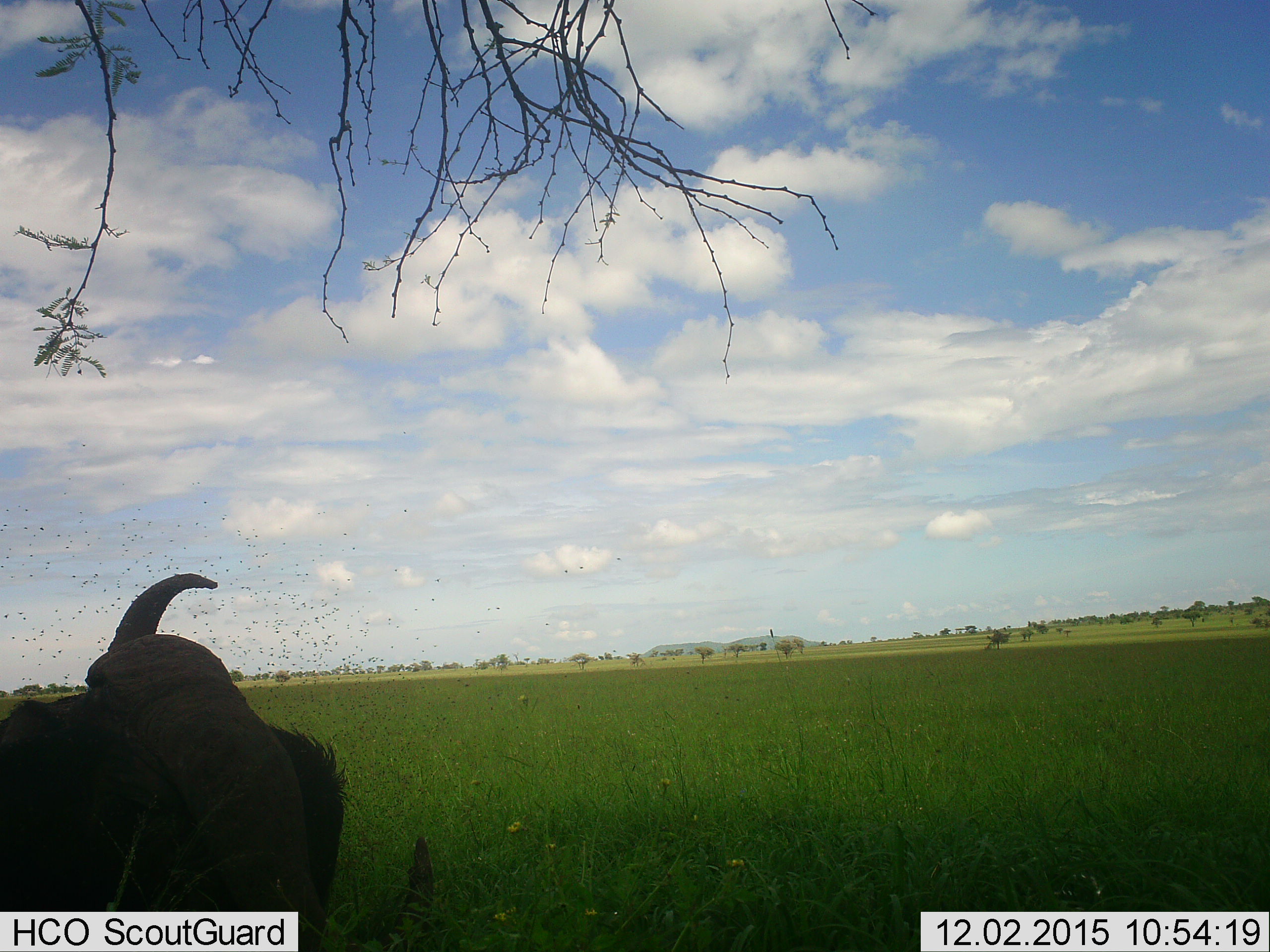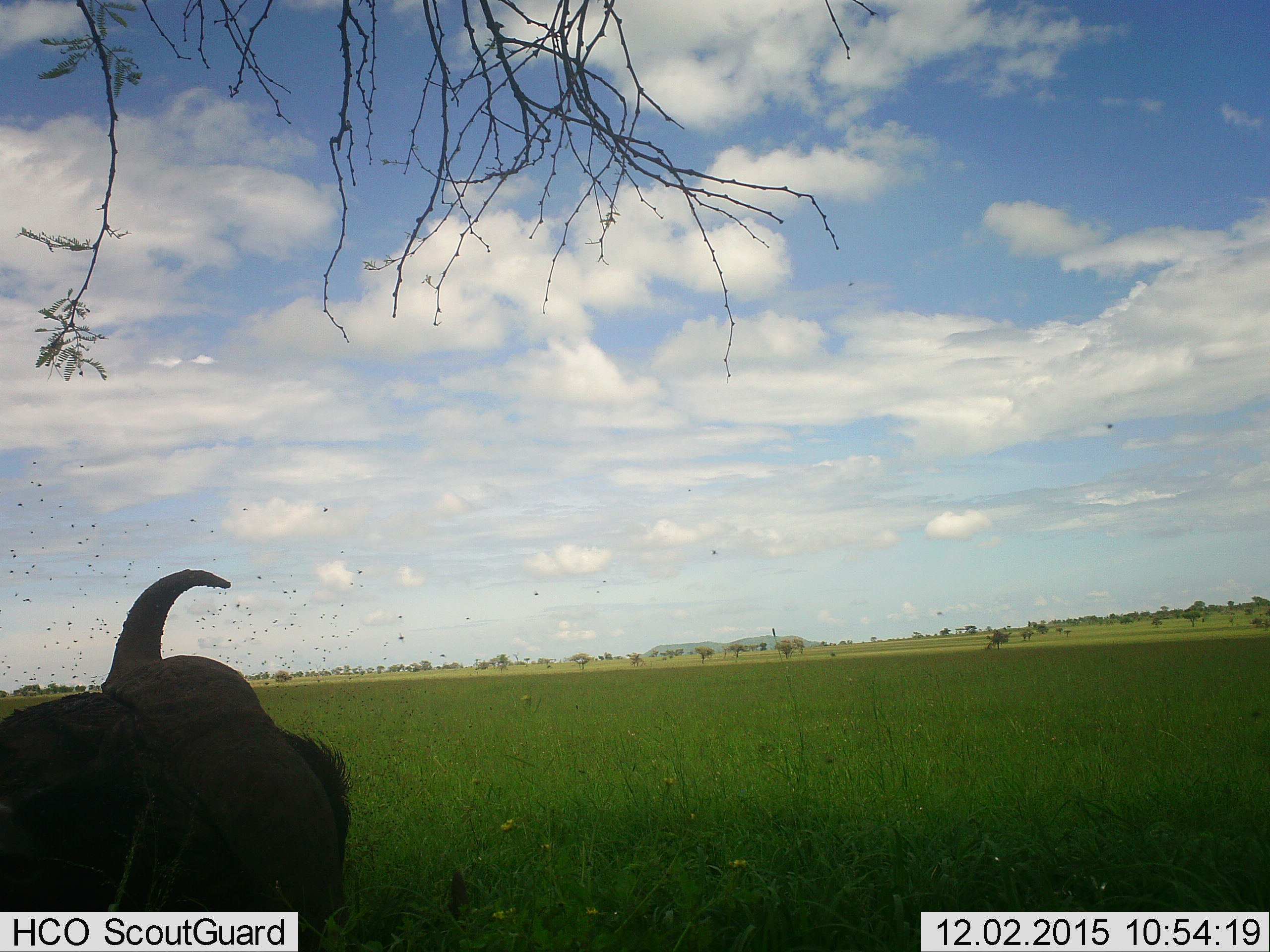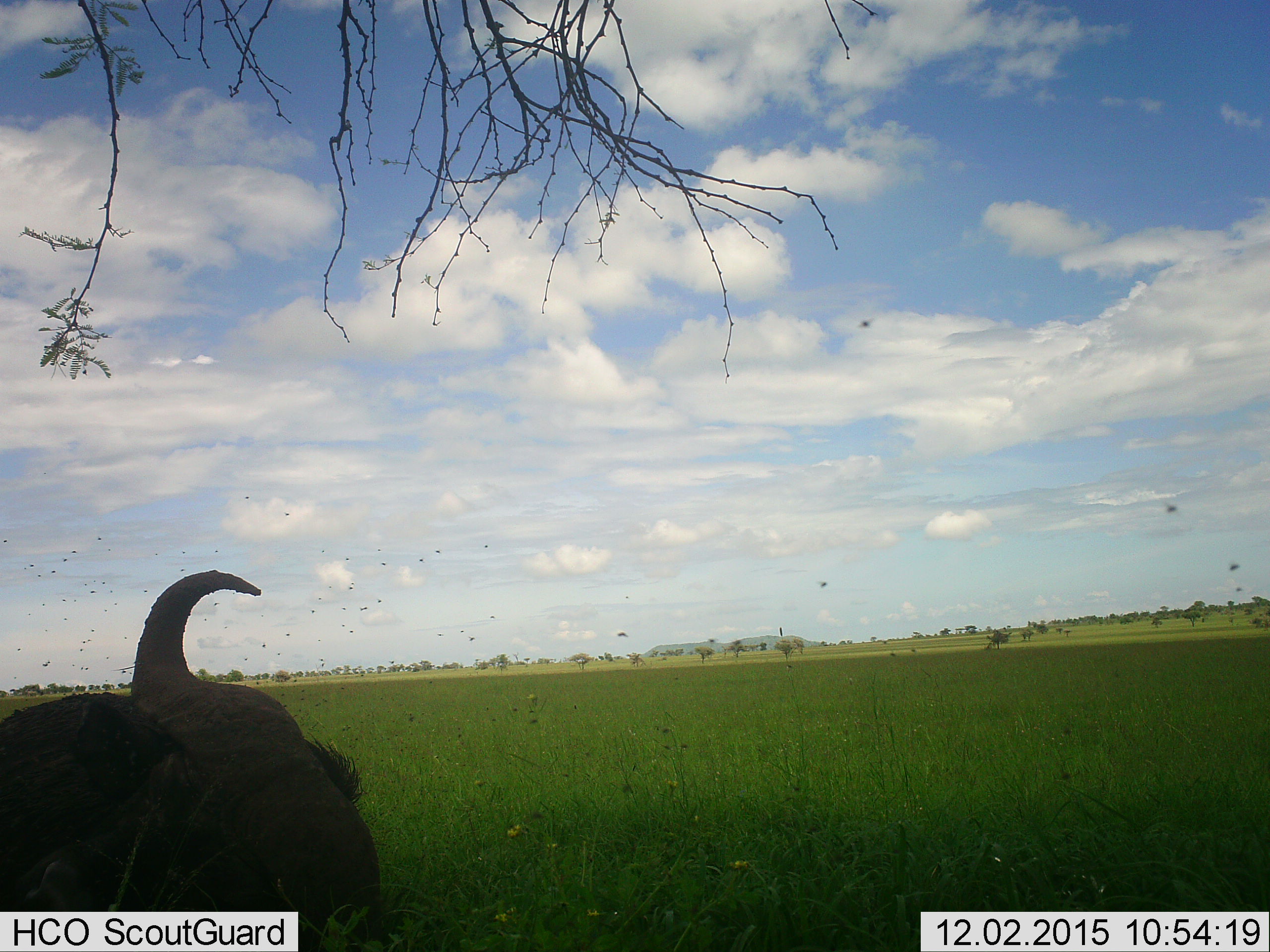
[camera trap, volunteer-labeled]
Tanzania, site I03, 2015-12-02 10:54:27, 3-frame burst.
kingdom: Animalia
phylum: Chordata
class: Mammalia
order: Artiodactyla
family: Bovidae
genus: Syncerus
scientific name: Syncerus caffer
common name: cape buffalo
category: buffalo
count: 1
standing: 22%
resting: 33%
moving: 22%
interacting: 0%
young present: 0%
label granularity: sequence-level